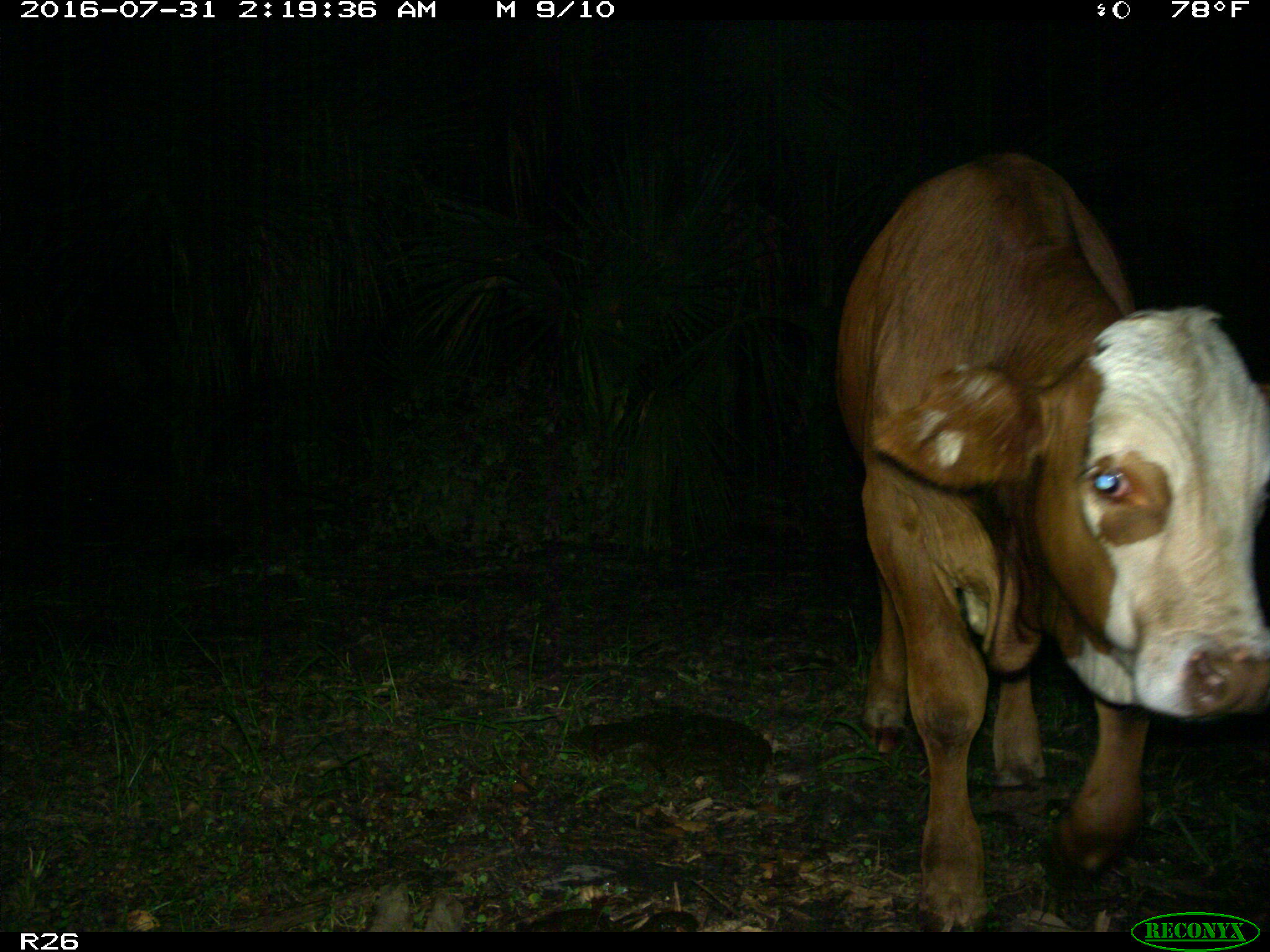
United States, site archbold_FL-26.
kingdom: Animalia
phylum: Chordata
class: Mammalia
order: Artiodactyla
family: Bovidae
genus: Bos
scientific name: Bos taurus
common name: domestic cow